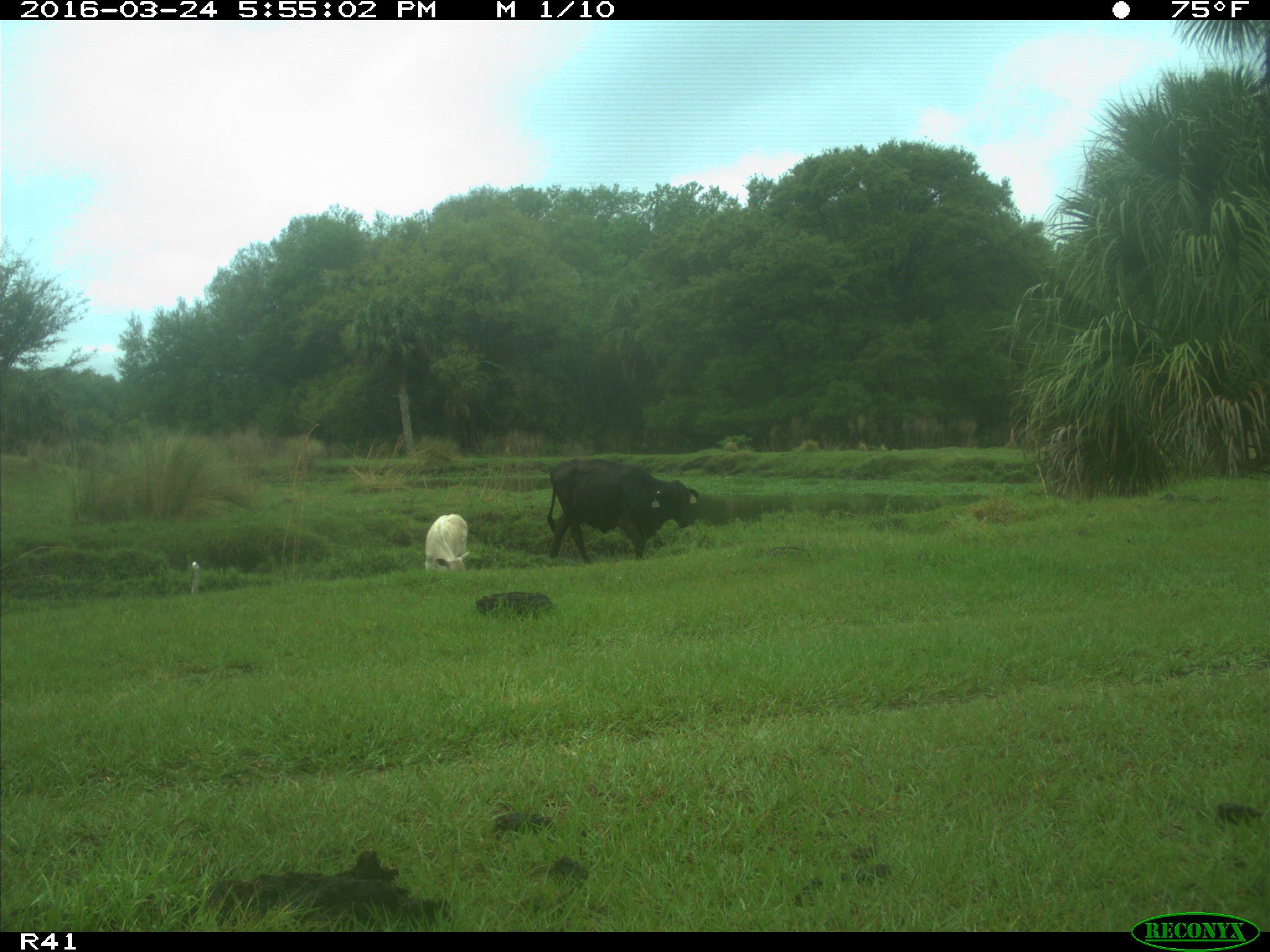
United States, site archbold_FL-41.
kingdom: Animalia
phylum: Chordata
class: Mammalia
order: Artiodactyla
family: Bovidae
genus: Bos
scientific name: Bos taurus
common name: domestic cow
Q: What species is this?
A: Bos taurus (domestic cow).